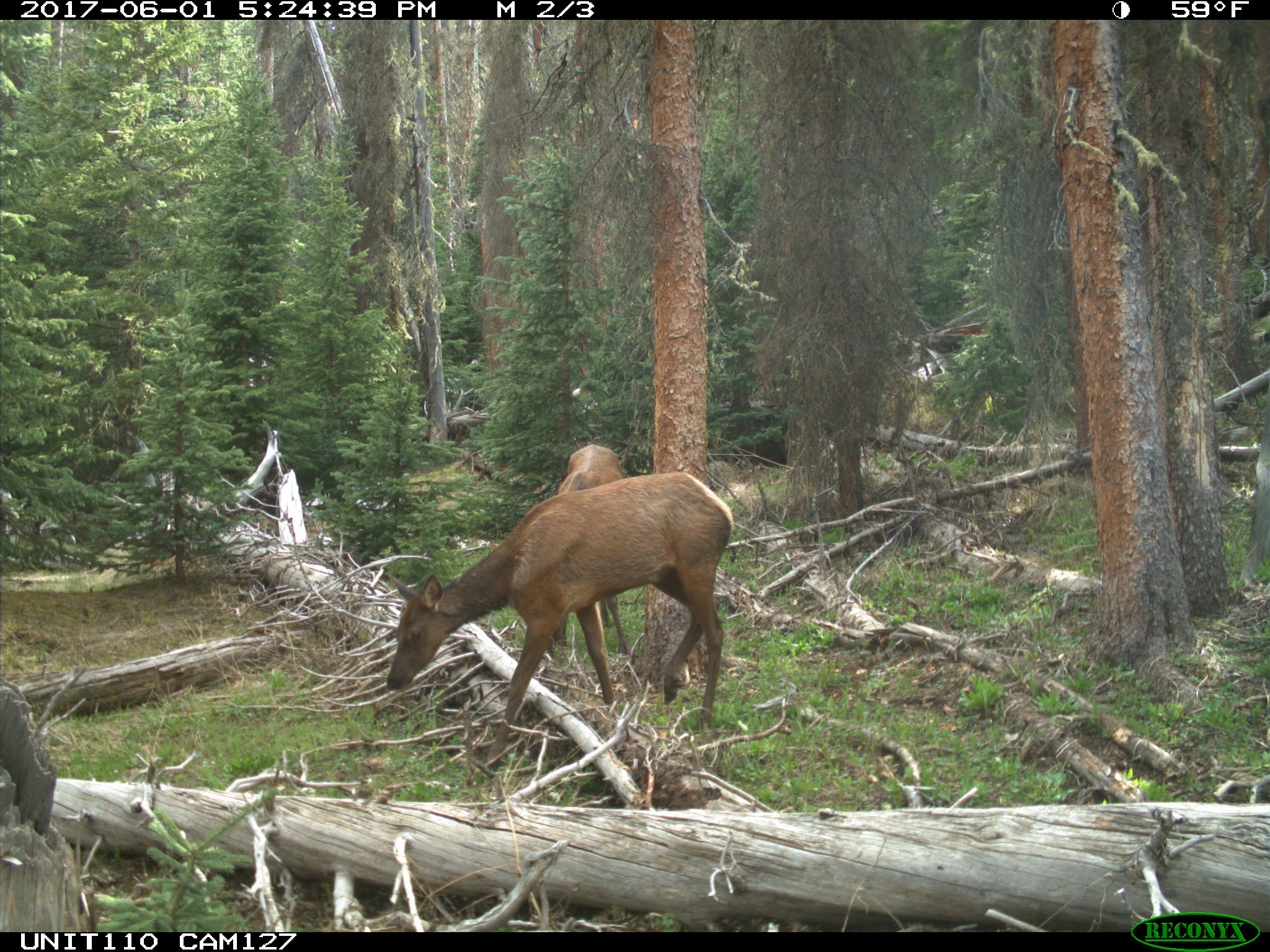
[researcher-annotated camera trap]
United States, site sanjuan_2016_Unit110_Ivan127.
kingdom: Animalia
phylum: Chordata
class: Mammalia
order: Artiodactyla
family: Cervidae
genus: Cervus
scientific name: Cervus elaphus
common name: red deer